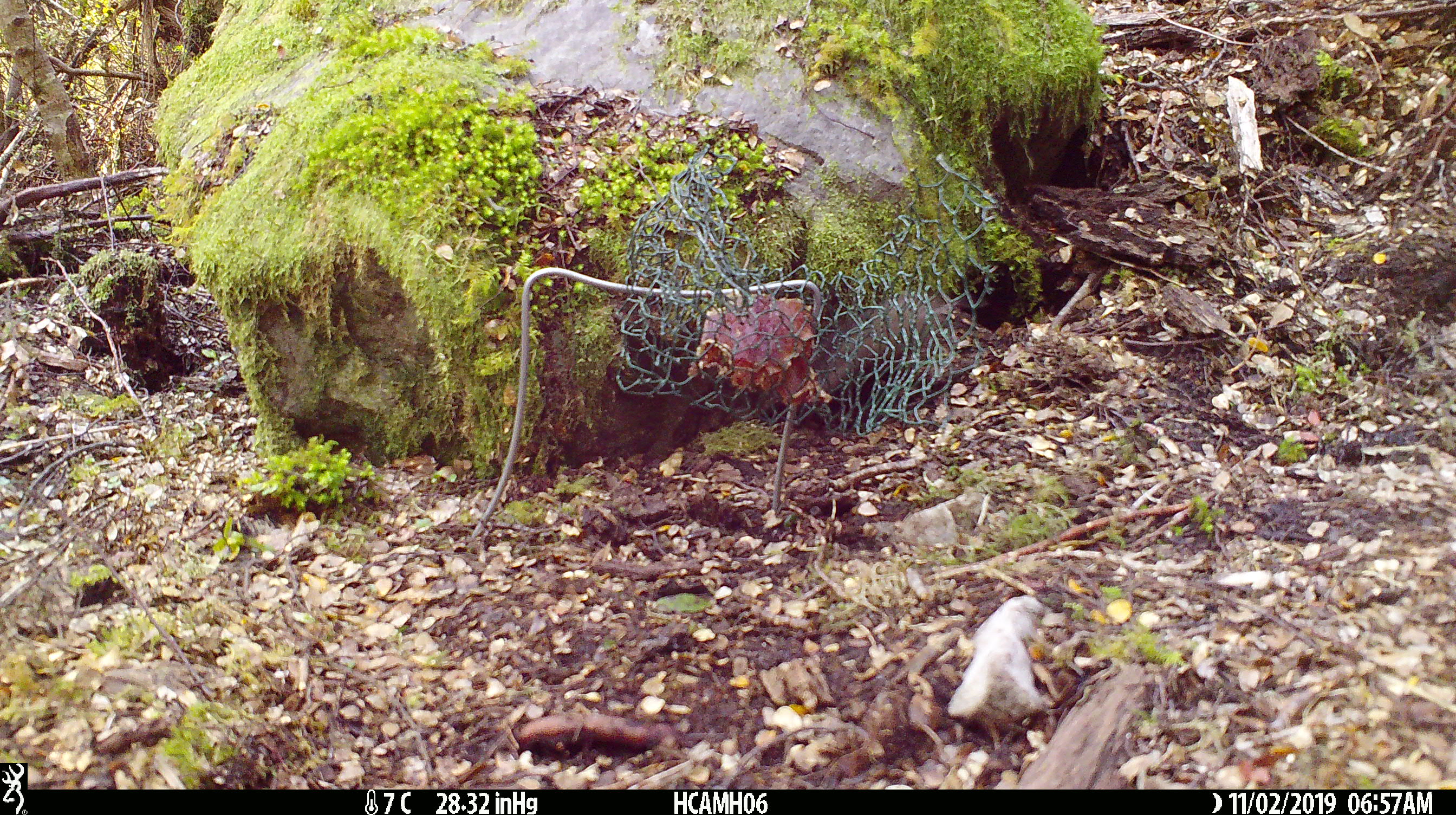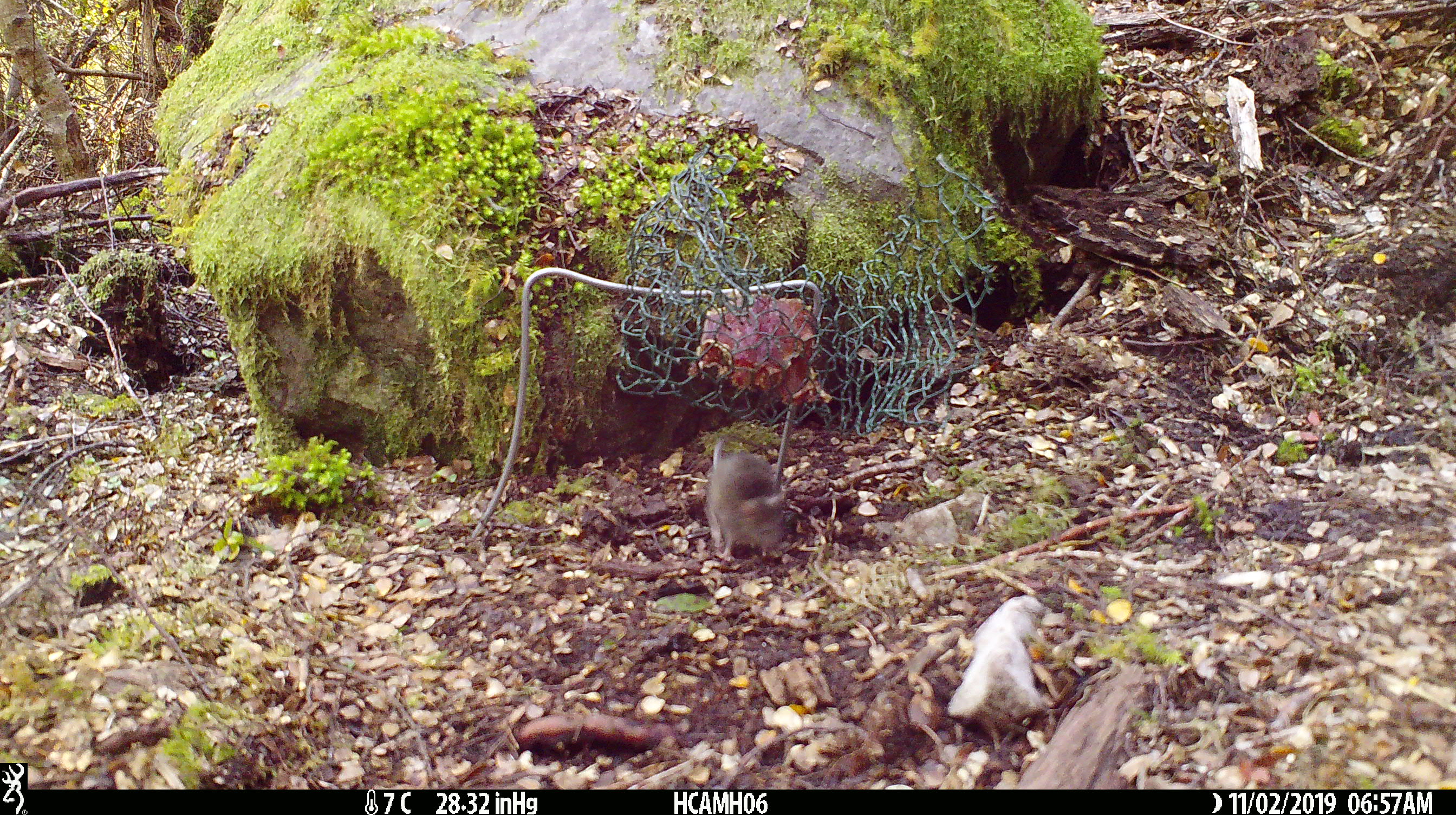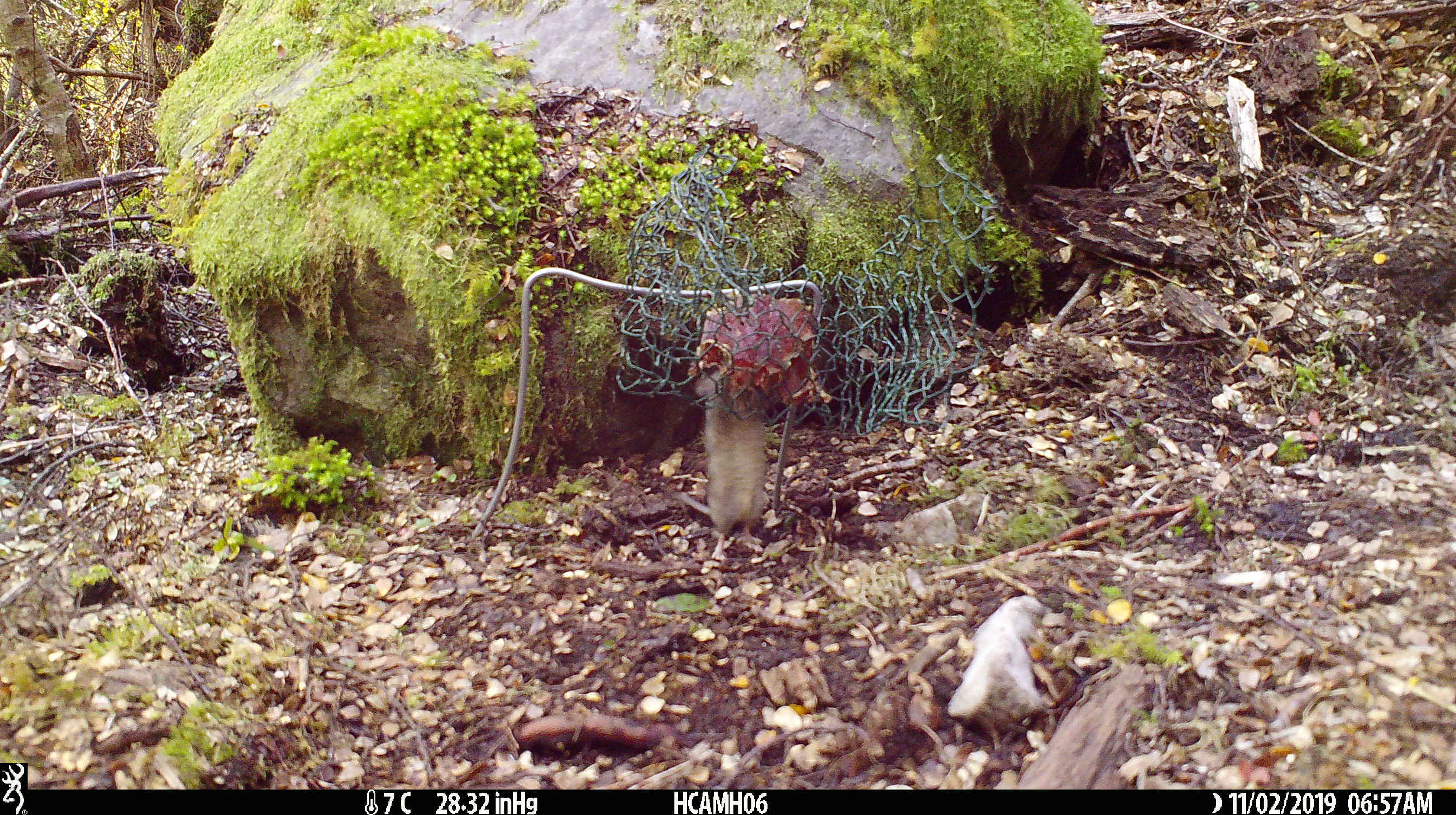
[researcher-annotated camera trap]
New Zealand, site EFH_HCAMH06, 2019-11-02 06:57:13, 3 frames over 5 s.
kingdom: Animalia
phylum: Chordata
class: Mammalia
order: Rodentia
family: Muridae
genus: Mus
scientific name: Mus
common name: mouse